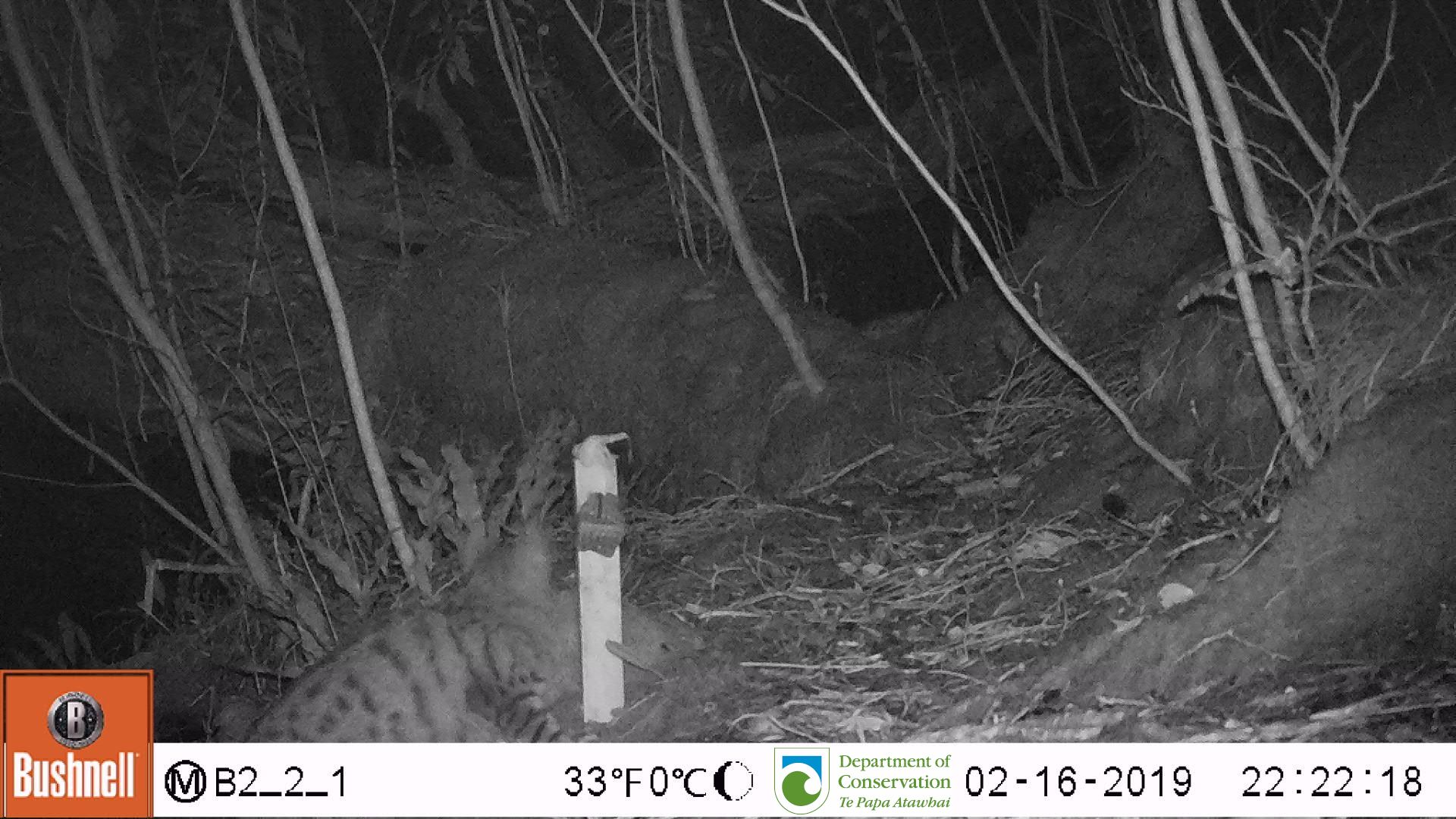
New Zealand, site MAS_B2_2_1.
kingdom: Animalia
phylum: Chordata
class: Mammalia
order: Carnivora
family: Felidae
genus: Felis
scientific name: Felis catus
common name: domestic cat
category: cat